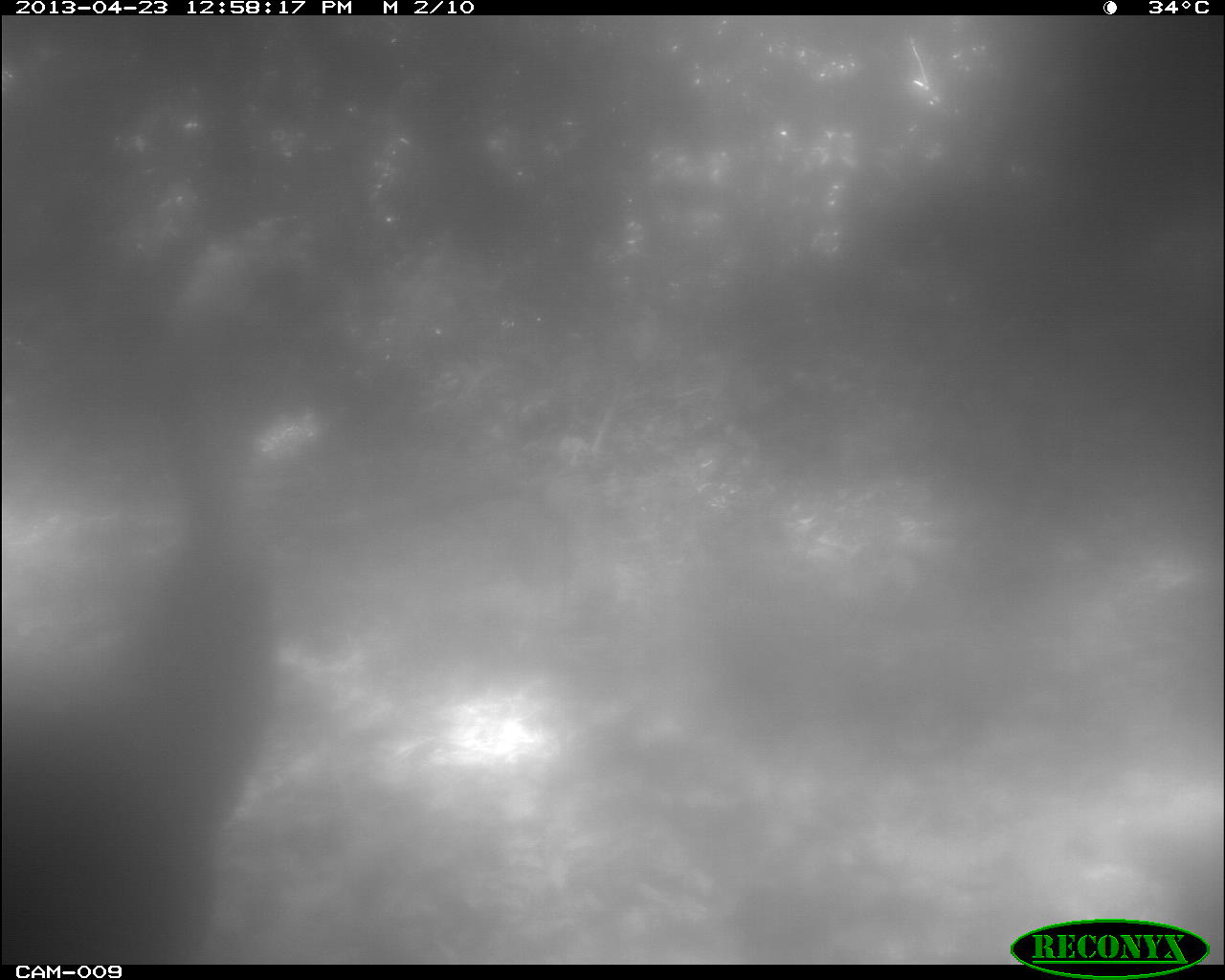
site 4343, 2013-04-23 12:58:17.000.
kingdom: Animalia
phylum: Chordata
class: Aves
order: Galliformes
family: Phasianidae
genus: Meleagris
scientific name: Meleagris ocellata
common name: ocellated turkey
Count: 2.